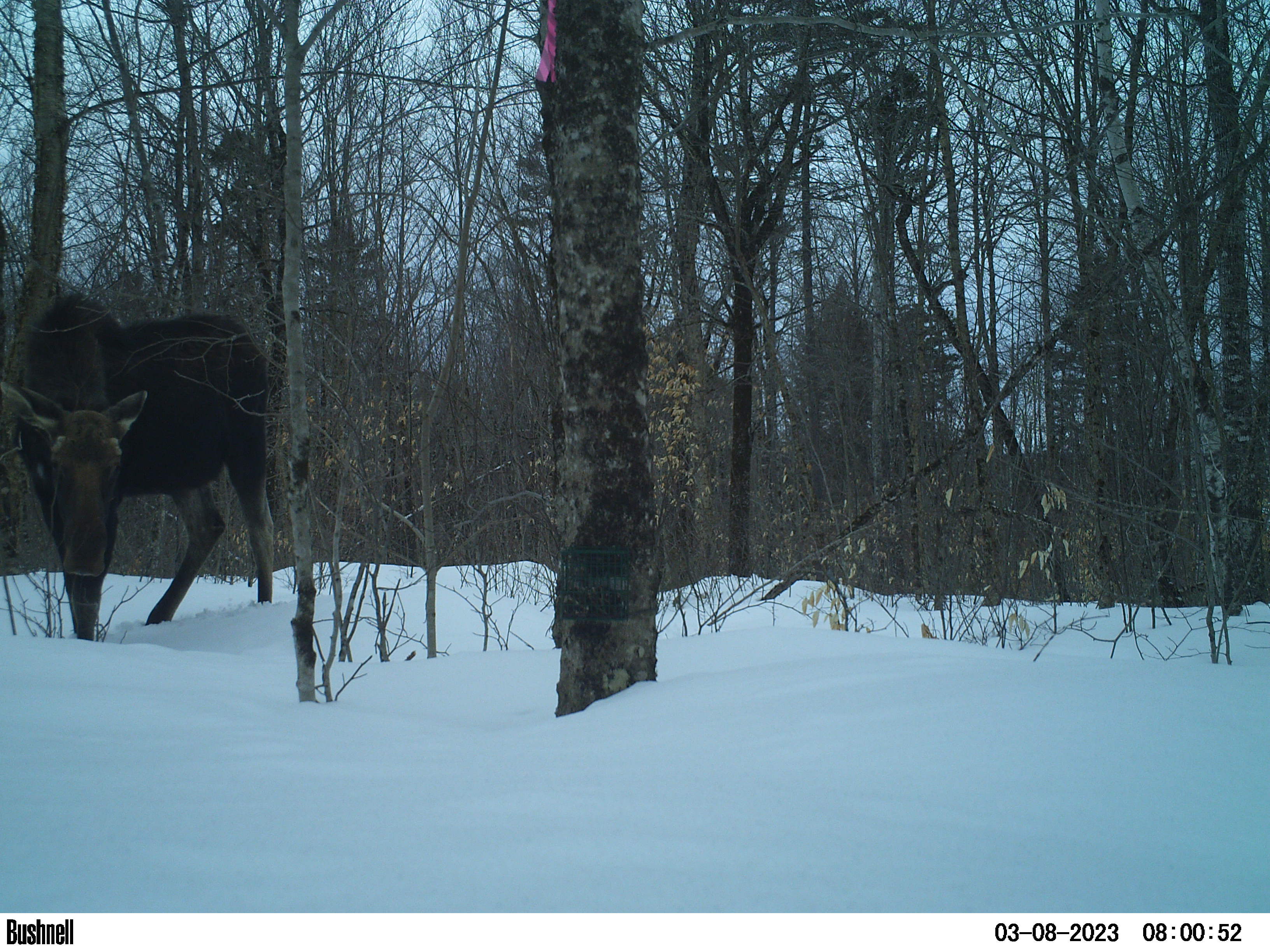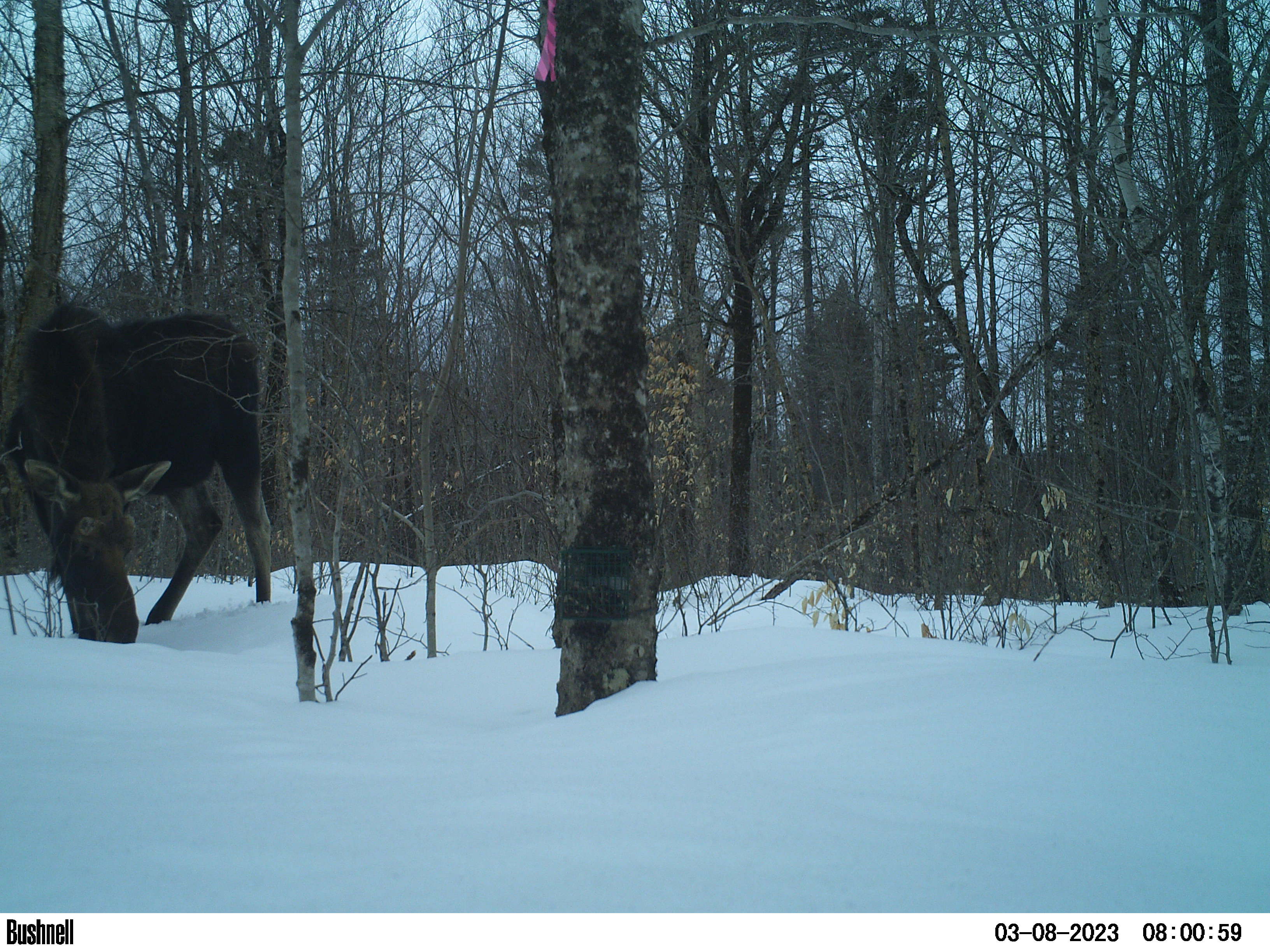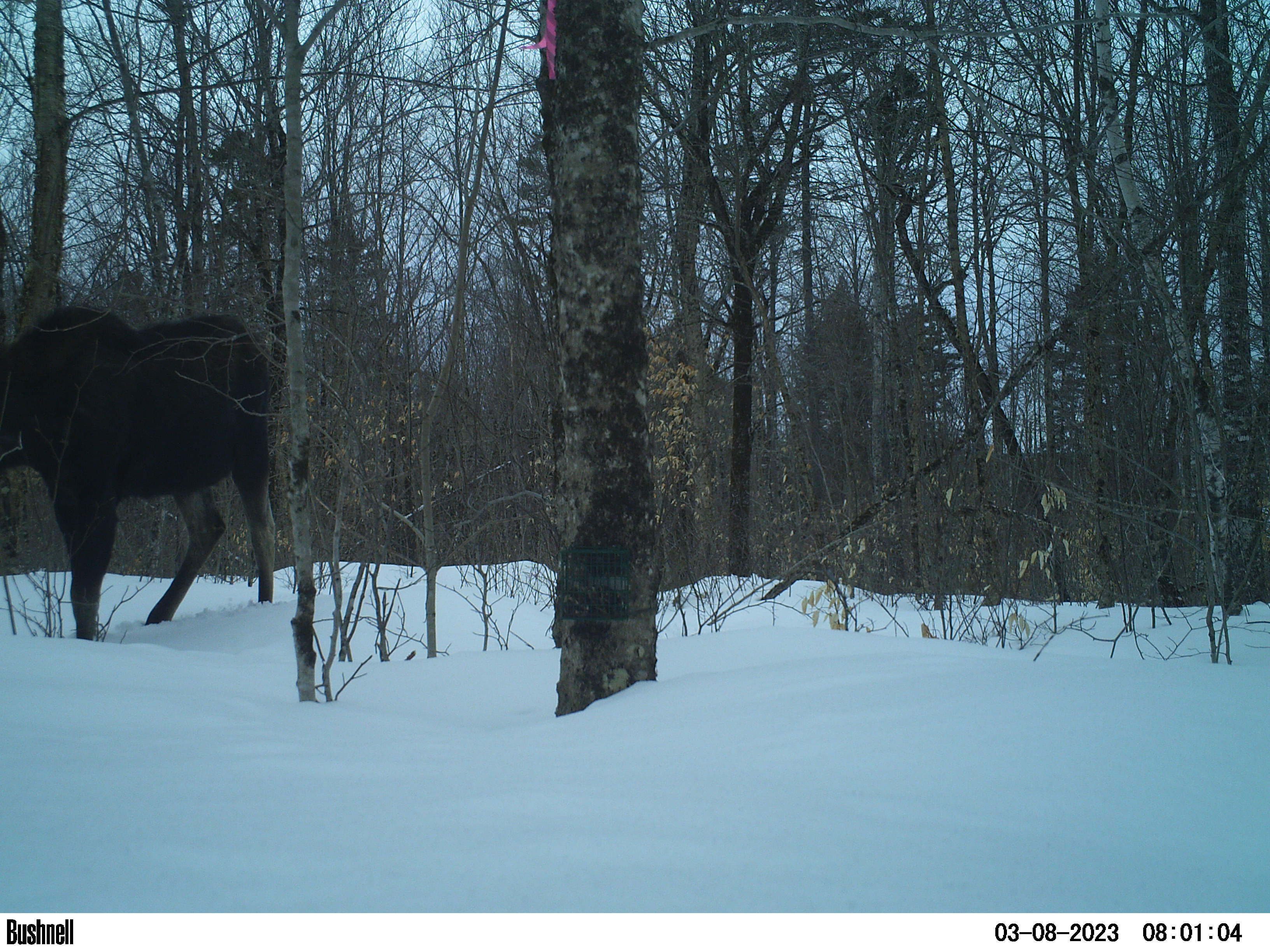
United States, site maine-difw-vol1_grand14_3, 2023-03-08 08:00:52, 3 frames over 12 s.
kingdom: Animalia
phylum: Chordata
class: Mammalia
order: Artiodactyla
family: Cervidae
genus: Alces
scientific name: Alces alces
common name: moose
Moose (Alces alces).